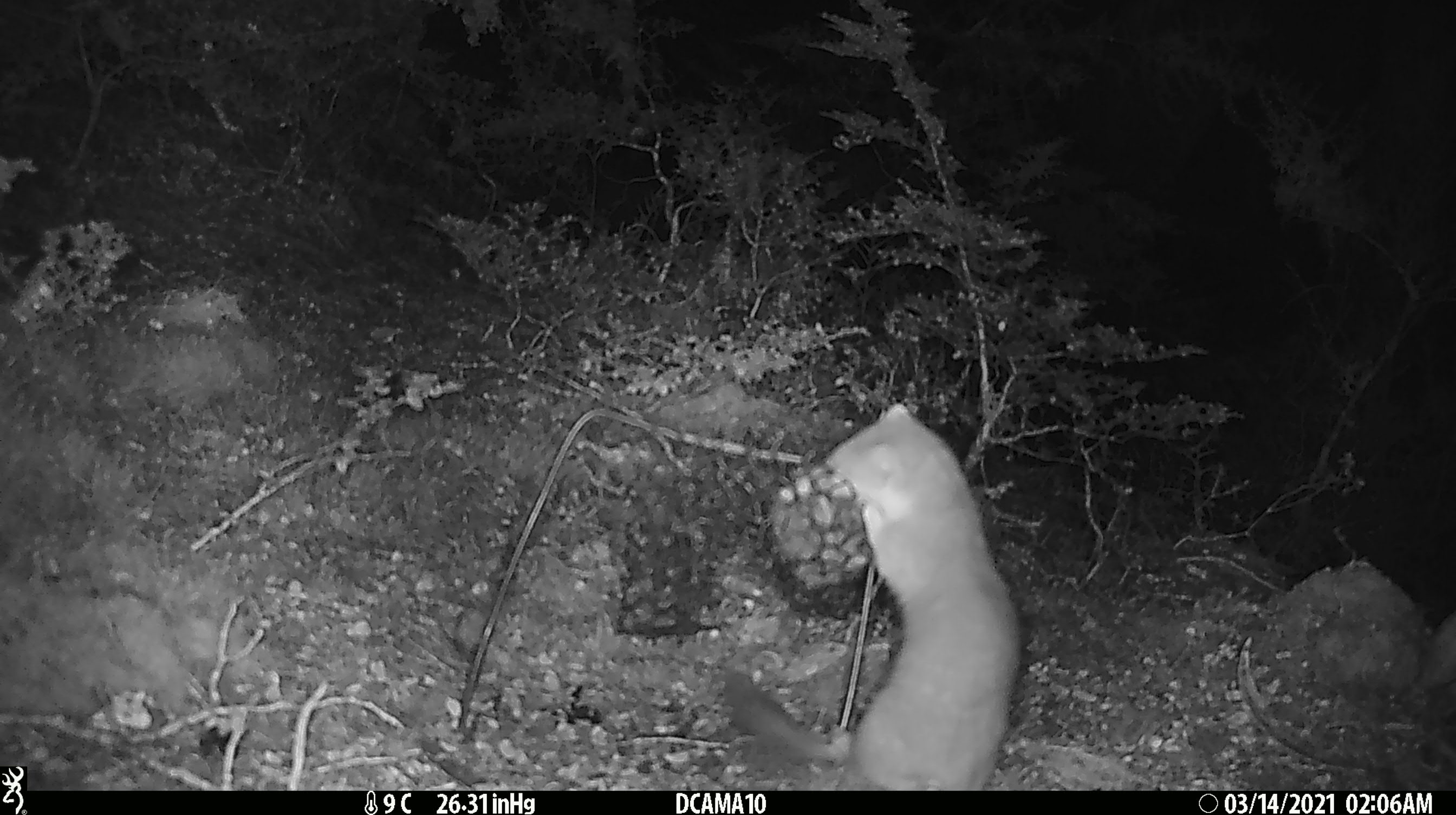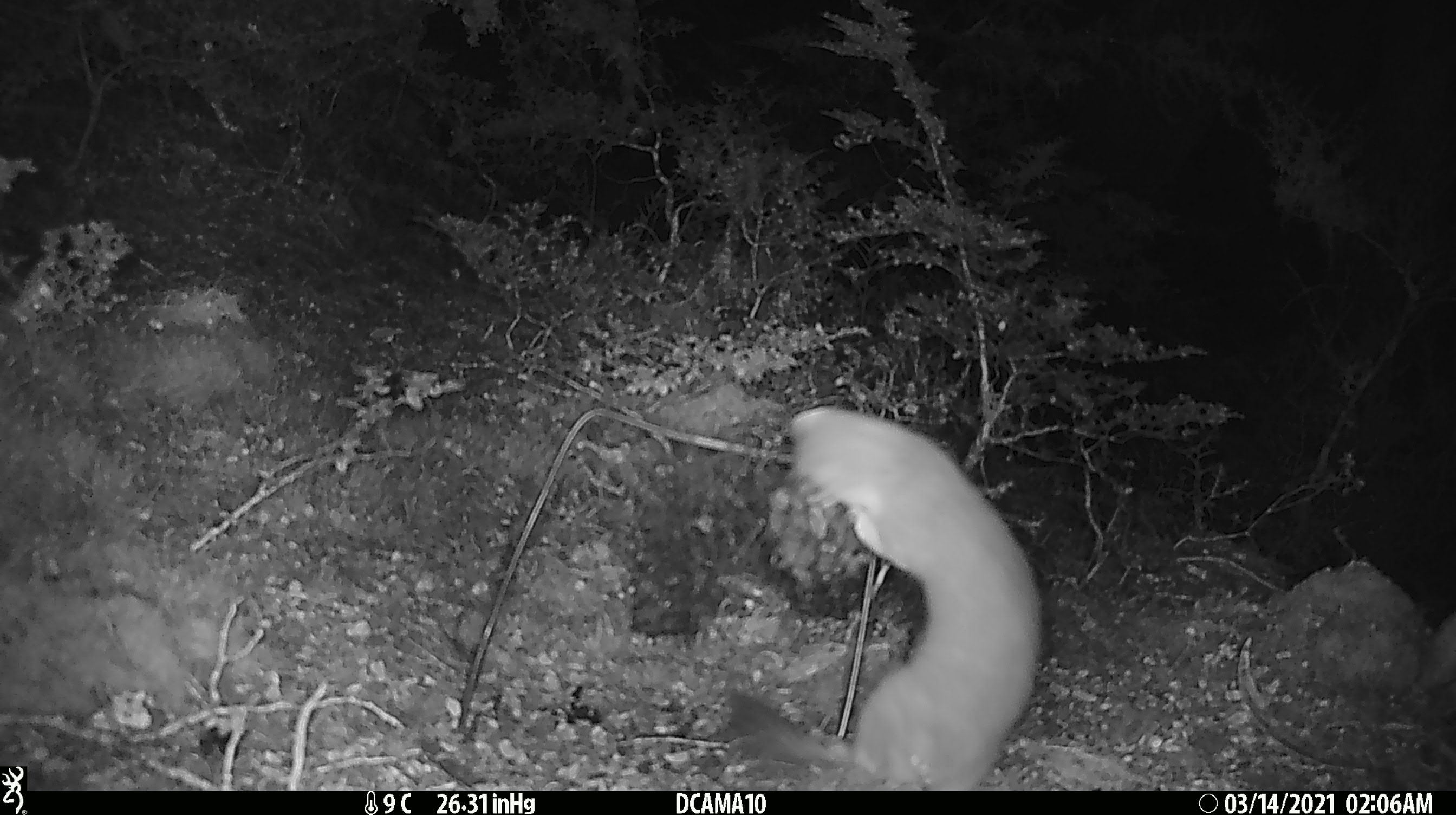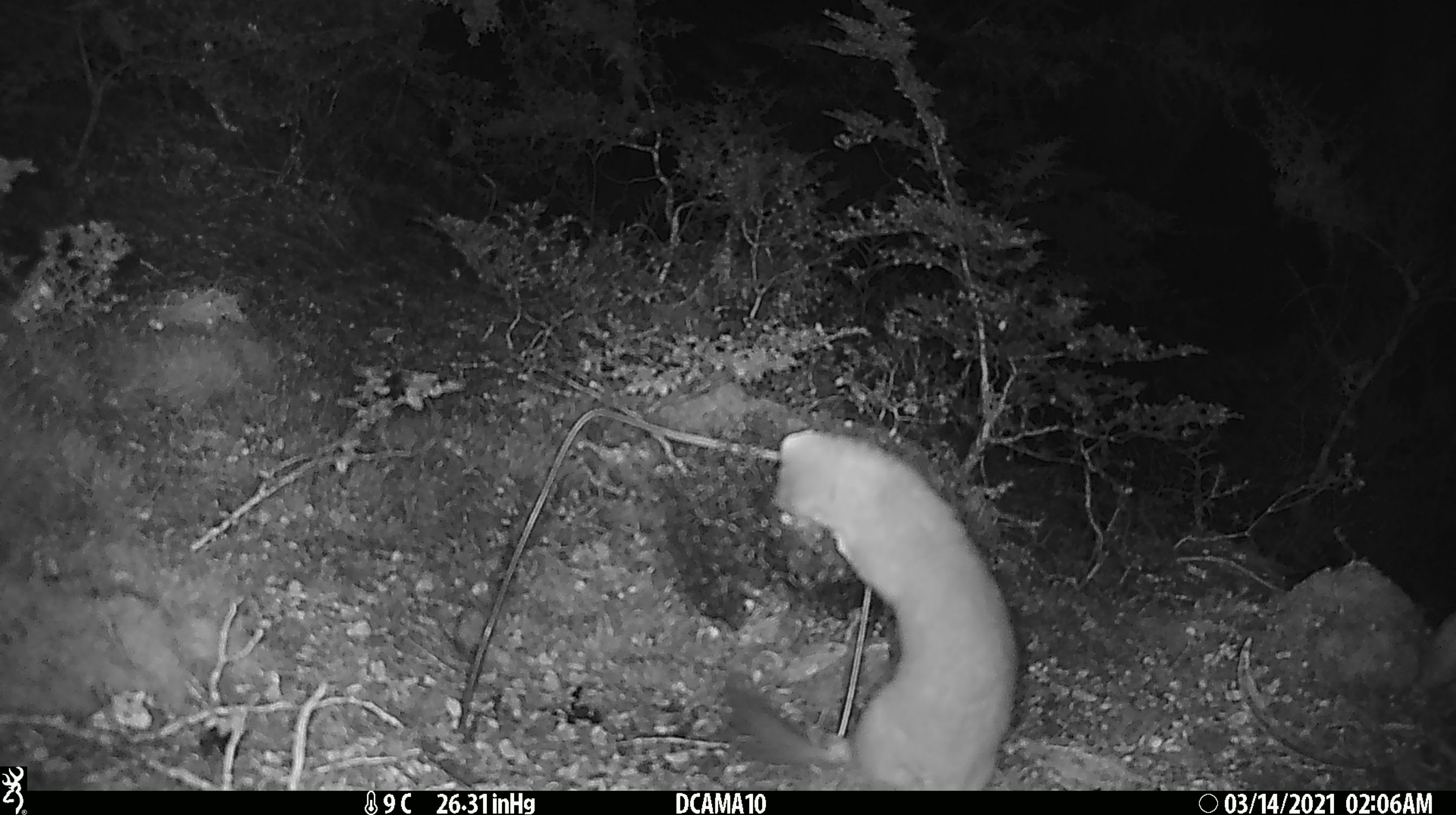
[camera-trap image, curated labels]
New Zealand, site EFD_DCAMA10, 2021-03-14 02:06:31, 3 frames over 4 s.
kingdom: Animalia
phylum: Chordata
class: Mammalia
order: Carnivora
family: Mustelidae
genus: Mustela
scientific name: Mustela erminea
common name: stoat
Stoat (Mustela erminea).